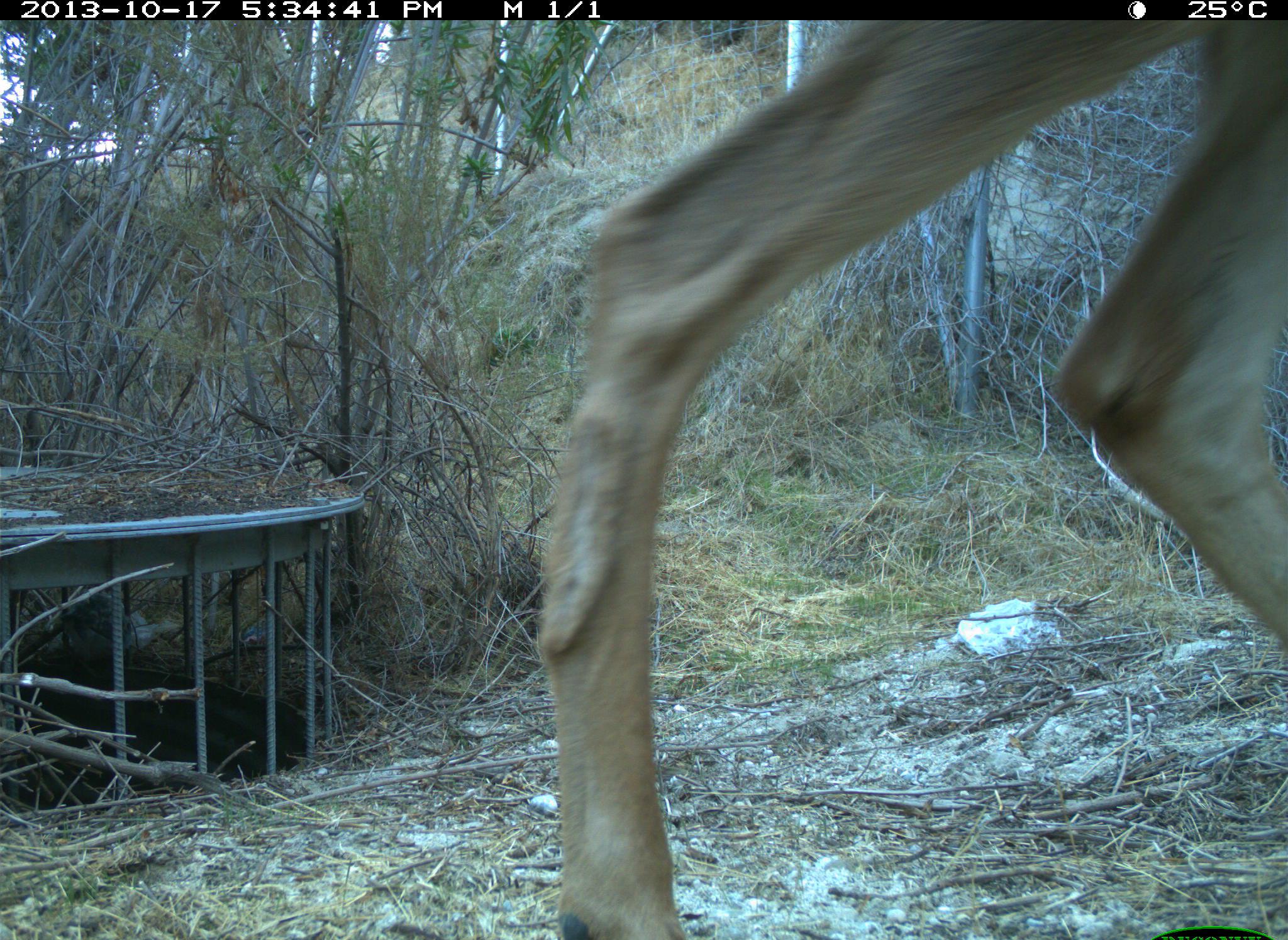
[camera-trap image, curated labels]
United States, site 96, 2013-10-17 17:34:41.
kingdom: Animalia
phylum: Chordata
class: Mammalia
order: Artiodactyla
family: Cervidae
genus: Odocoileus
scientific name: Odocoileus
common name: deer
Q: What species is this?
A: Deer (Odocoileus).